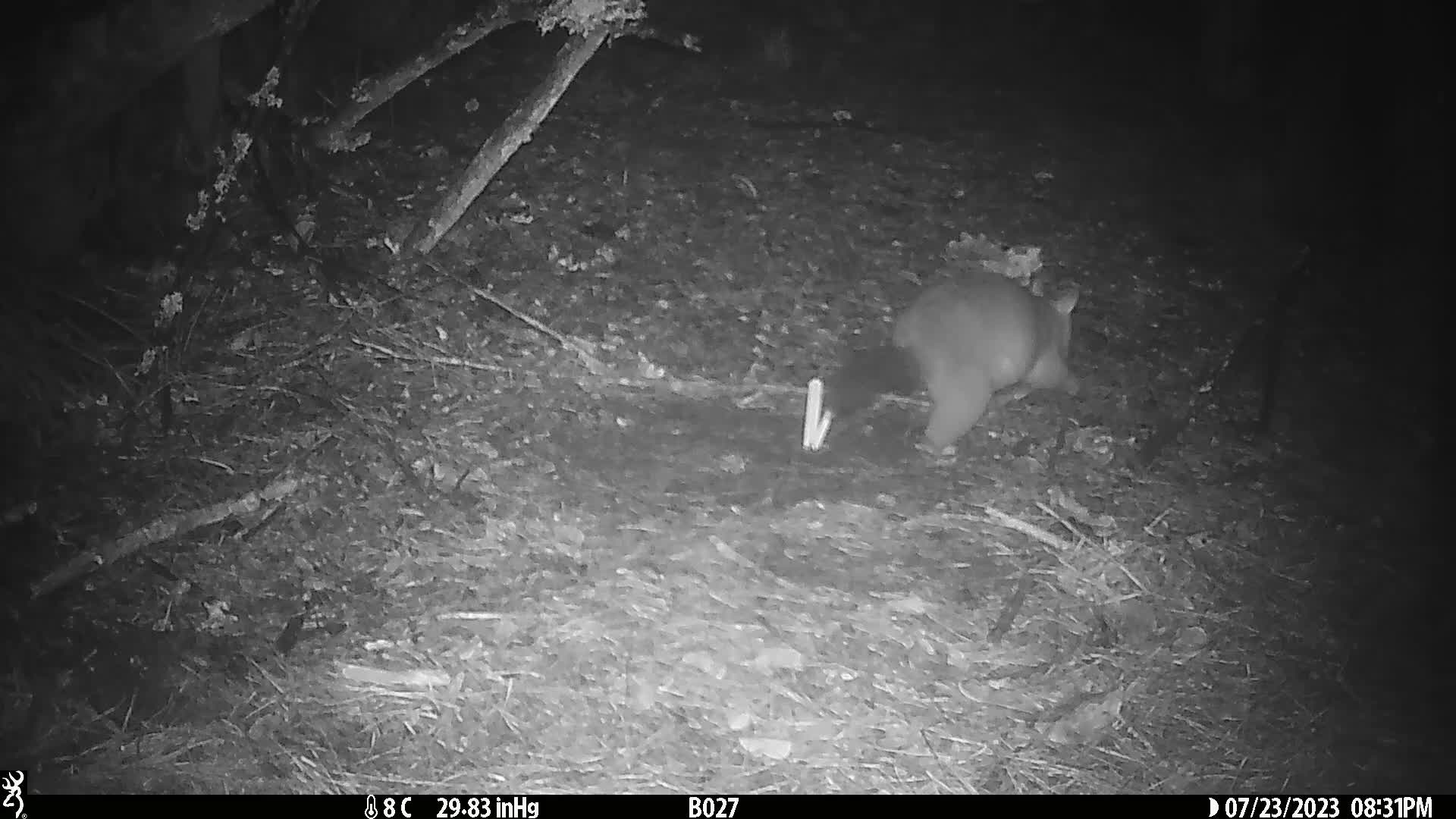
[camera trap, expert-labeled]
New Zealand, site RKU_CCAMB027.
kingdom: Animalia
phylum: Chordata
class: Mammalia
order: Diprotodontia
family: Phalangeridae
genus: Trichosurus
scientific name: Trichosurus vulpecula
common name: common brushtail possum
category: possum